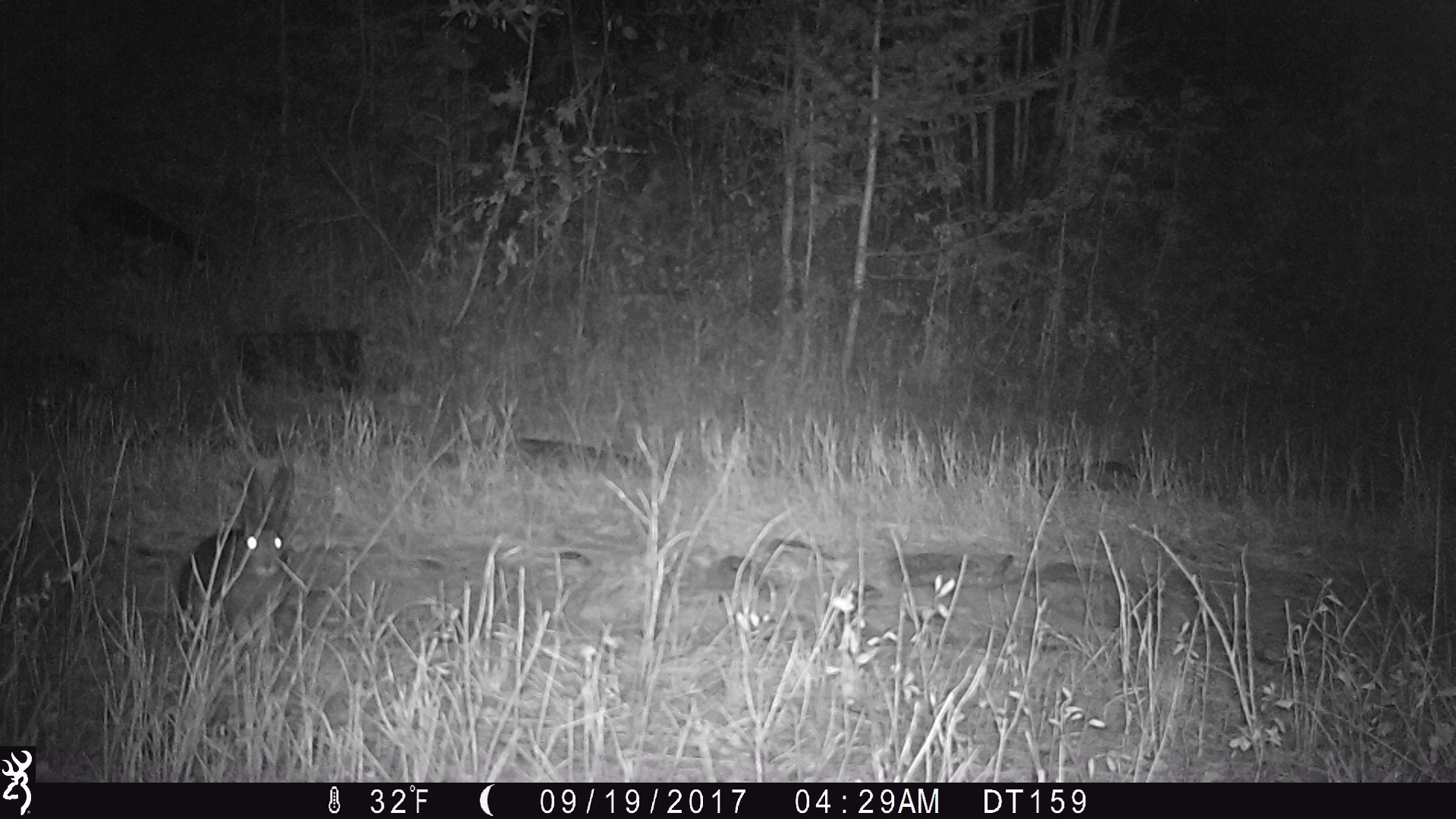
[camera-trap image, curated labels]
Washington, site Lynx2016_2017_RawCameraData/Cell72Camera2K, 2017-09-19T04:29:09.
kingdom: Animalia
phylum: Chordata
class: Mammalia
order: Lagomorpha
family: Leporidae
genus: Lepus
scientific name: Lepus americanus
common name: snowshoe hare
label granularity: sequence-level